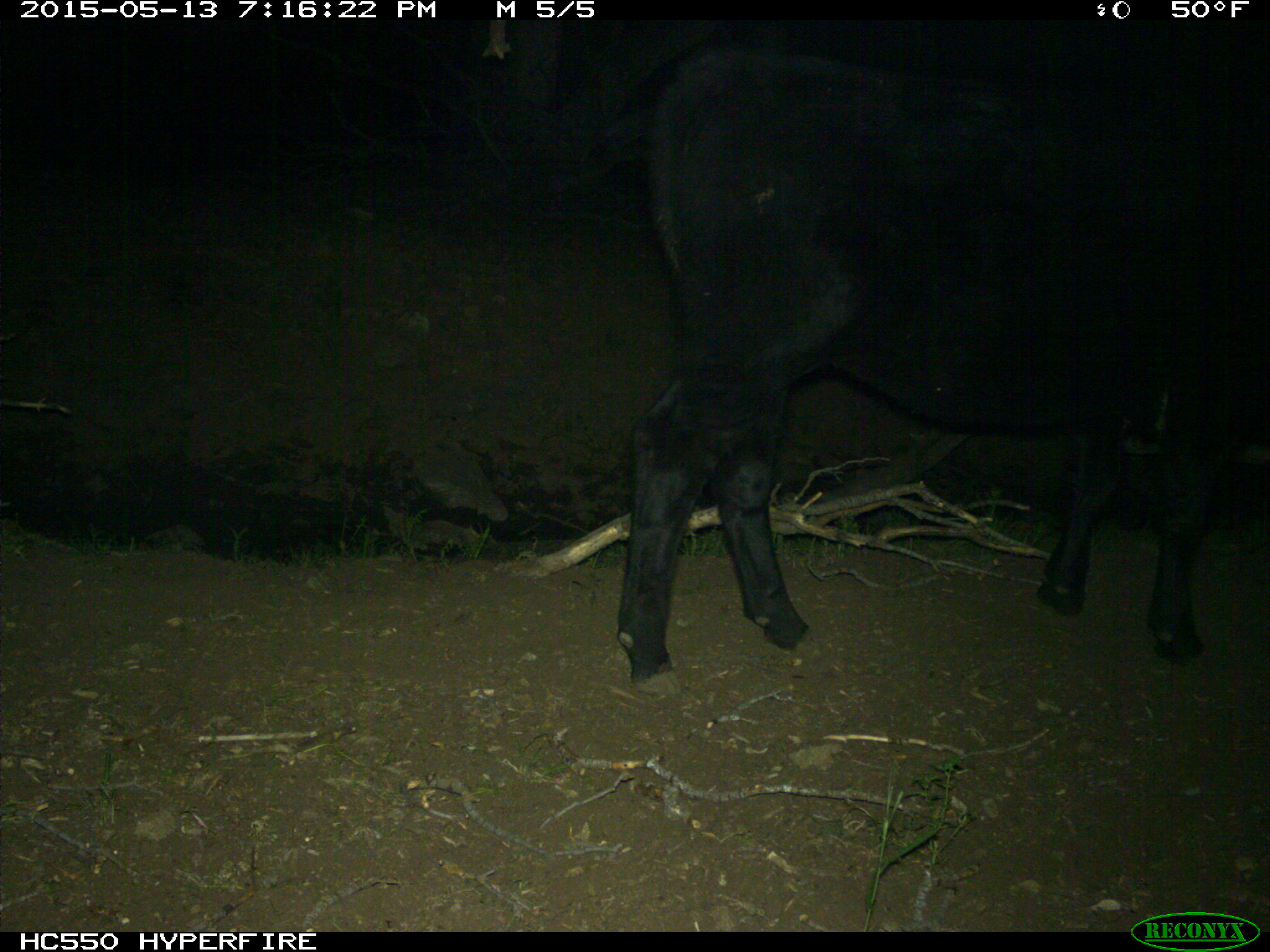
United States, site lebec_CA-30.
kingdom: Animalia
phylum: Chordata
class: Mammalia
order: Artiodactyla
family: Bovidae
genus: Bos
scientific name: Bos taurus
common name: domestic cow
Bos taurus (domestic cow).